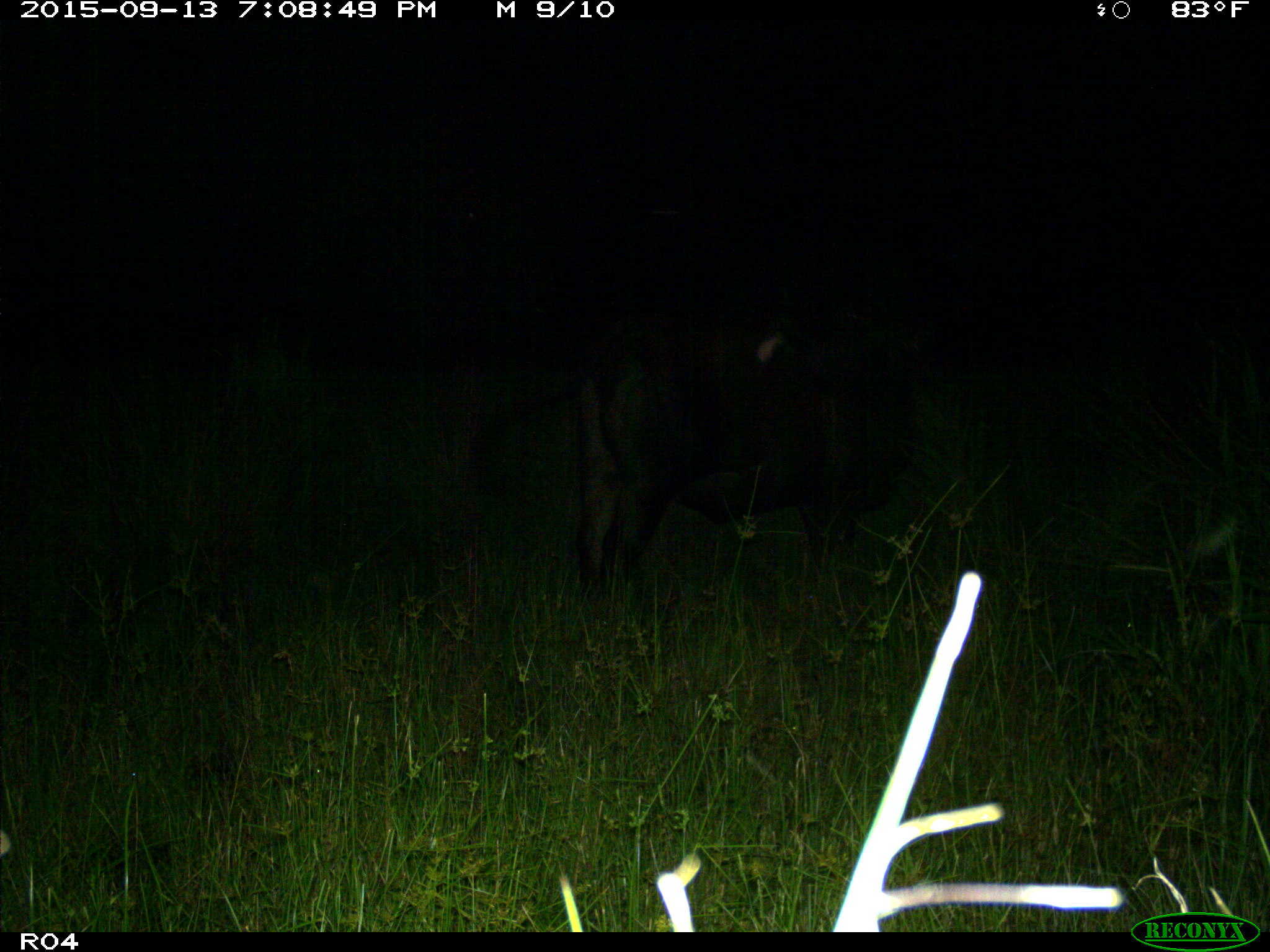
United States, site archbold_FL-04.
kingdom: Animalia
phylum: Chordata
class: Mammalia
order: Artiodactyla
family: Bovidae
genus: Bos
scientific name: Bos taurus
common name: domestic cow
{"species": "Bos taurus (domestic cow)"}